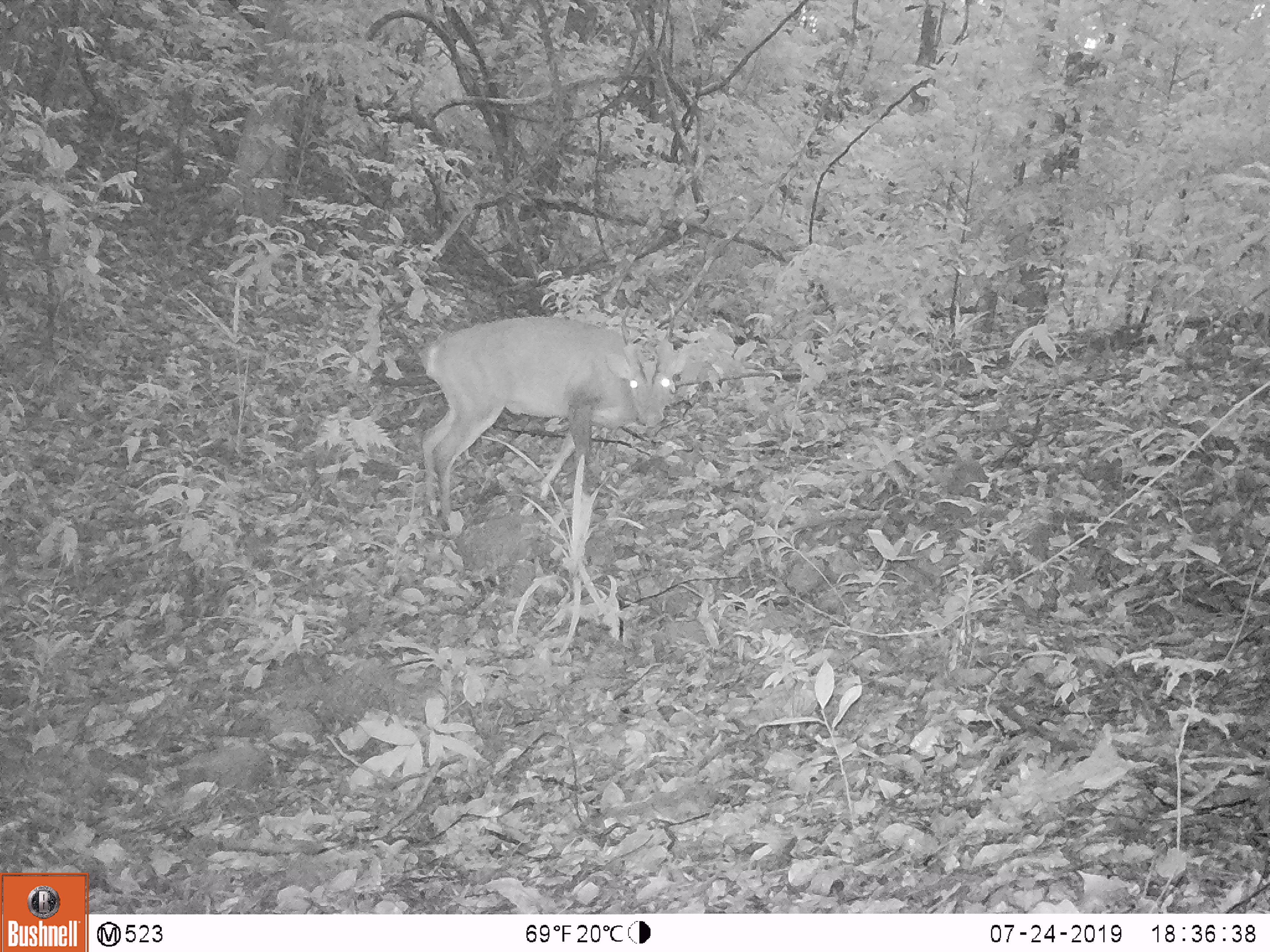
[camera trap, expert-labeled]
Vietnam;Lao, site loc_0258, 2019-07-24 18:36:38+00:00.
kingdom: Animalia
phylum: Chordata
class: Mammalia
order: Artiodactyla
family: Cervidae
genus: Muntiacus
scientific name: Muntiacus vuquangensis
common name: large-antlered muntjac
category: large antlered muntjac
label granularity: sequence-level